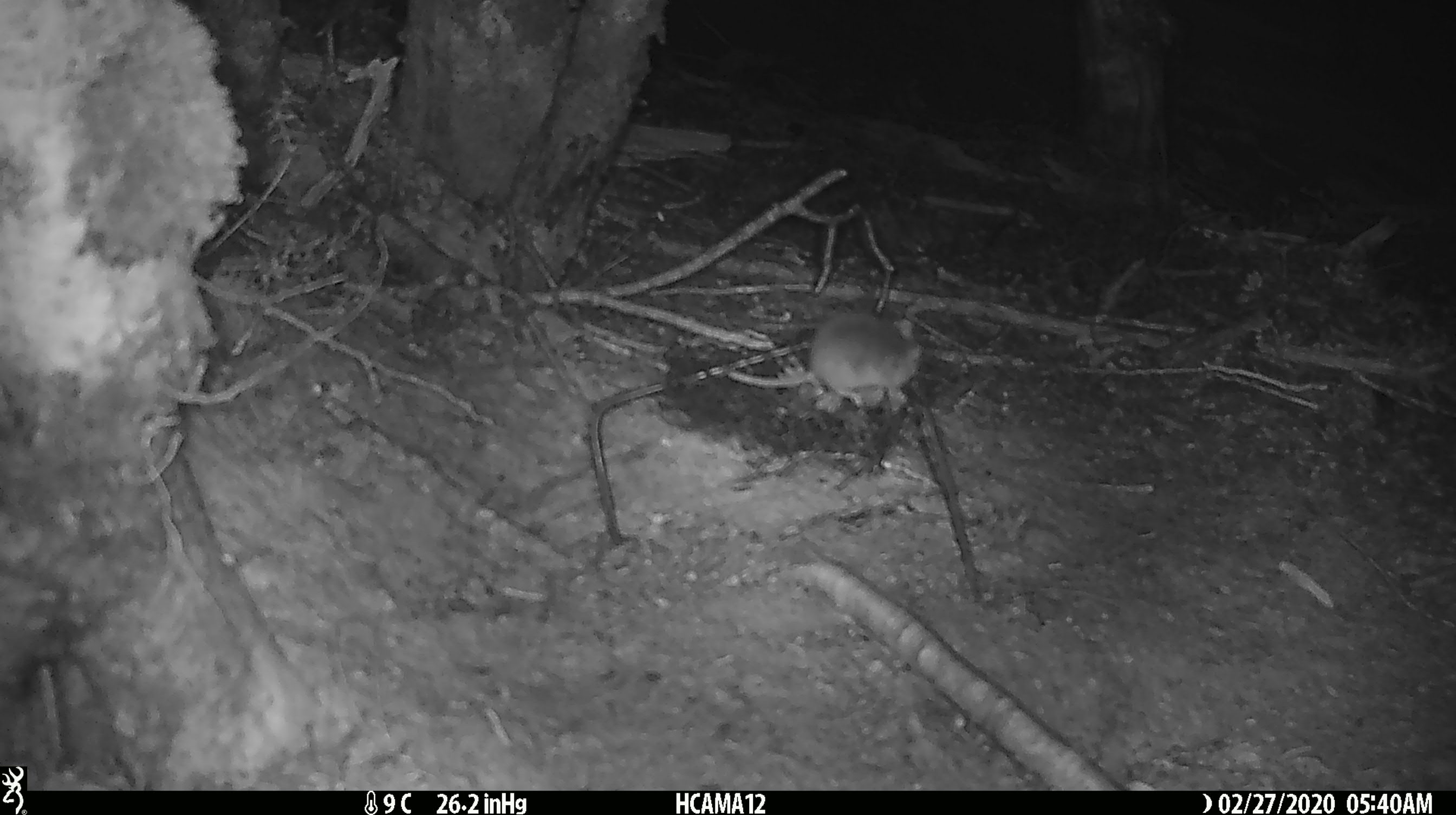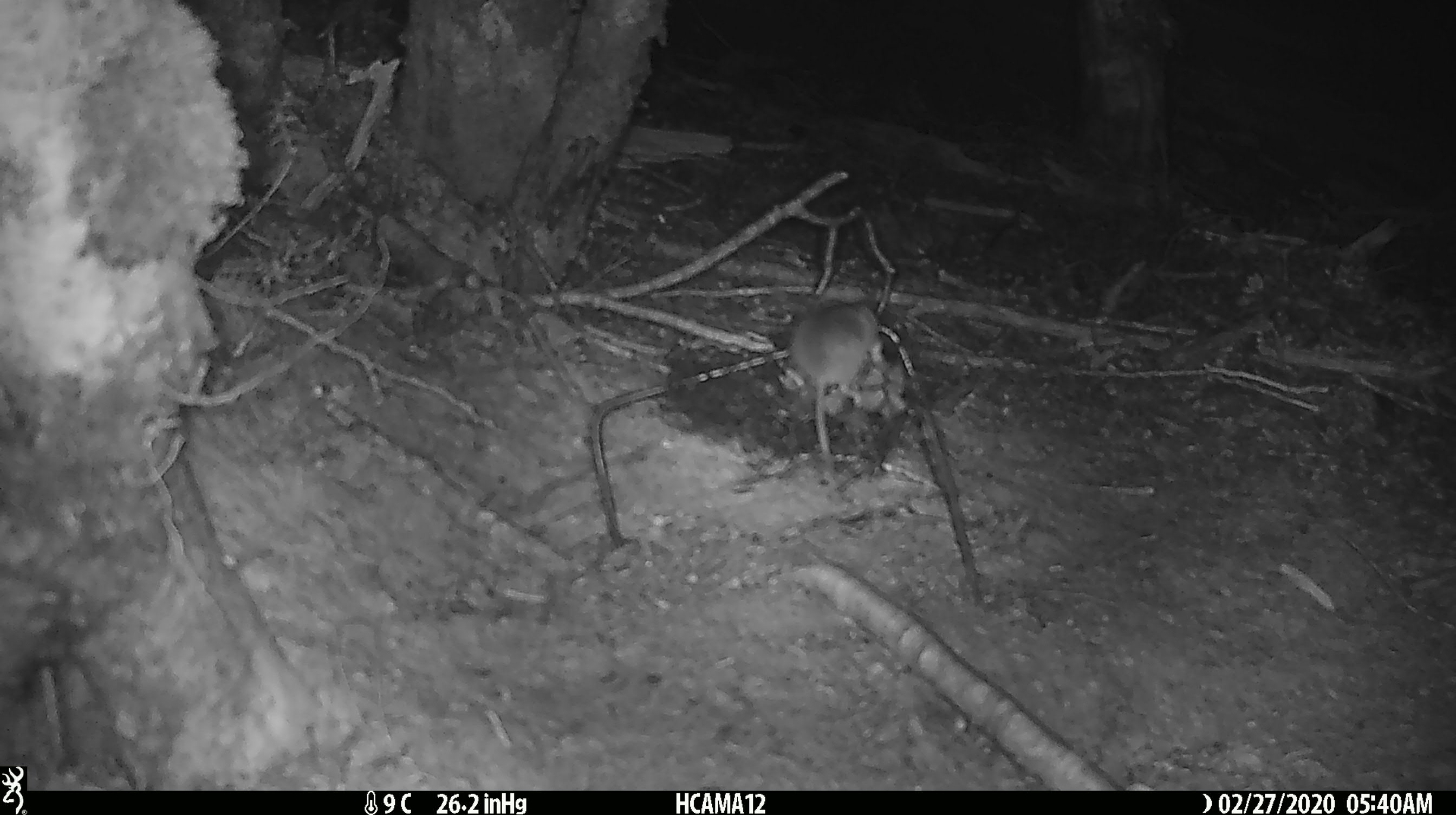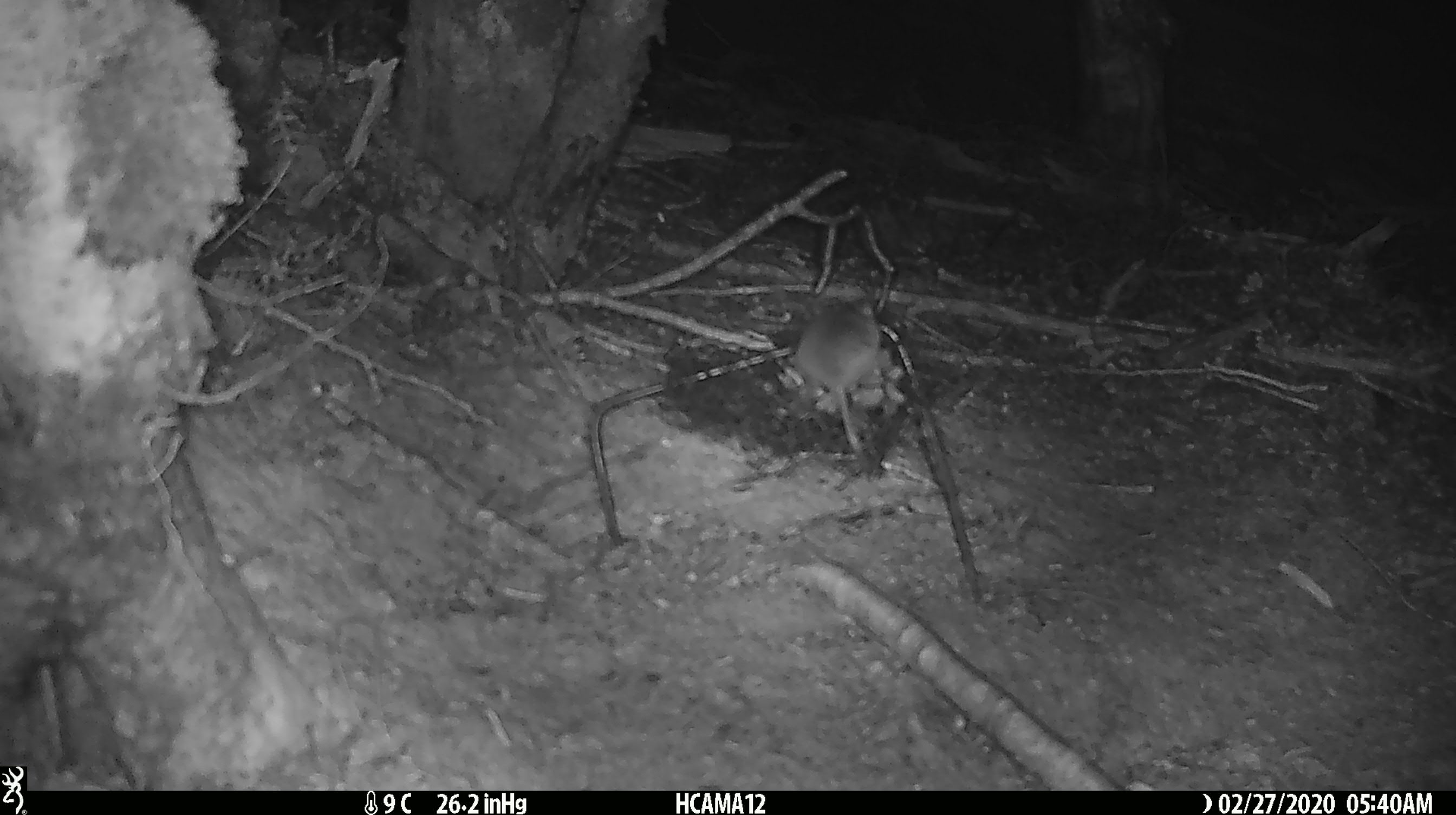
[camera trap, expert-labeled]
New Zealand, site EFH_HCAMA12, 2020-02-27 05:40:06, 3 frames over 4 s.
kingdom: Animalia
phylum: Chordata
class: Mammalia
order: Rodentia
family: Muridae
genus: Mus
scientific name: Mus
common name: mouse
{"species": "mouse (Mus)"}